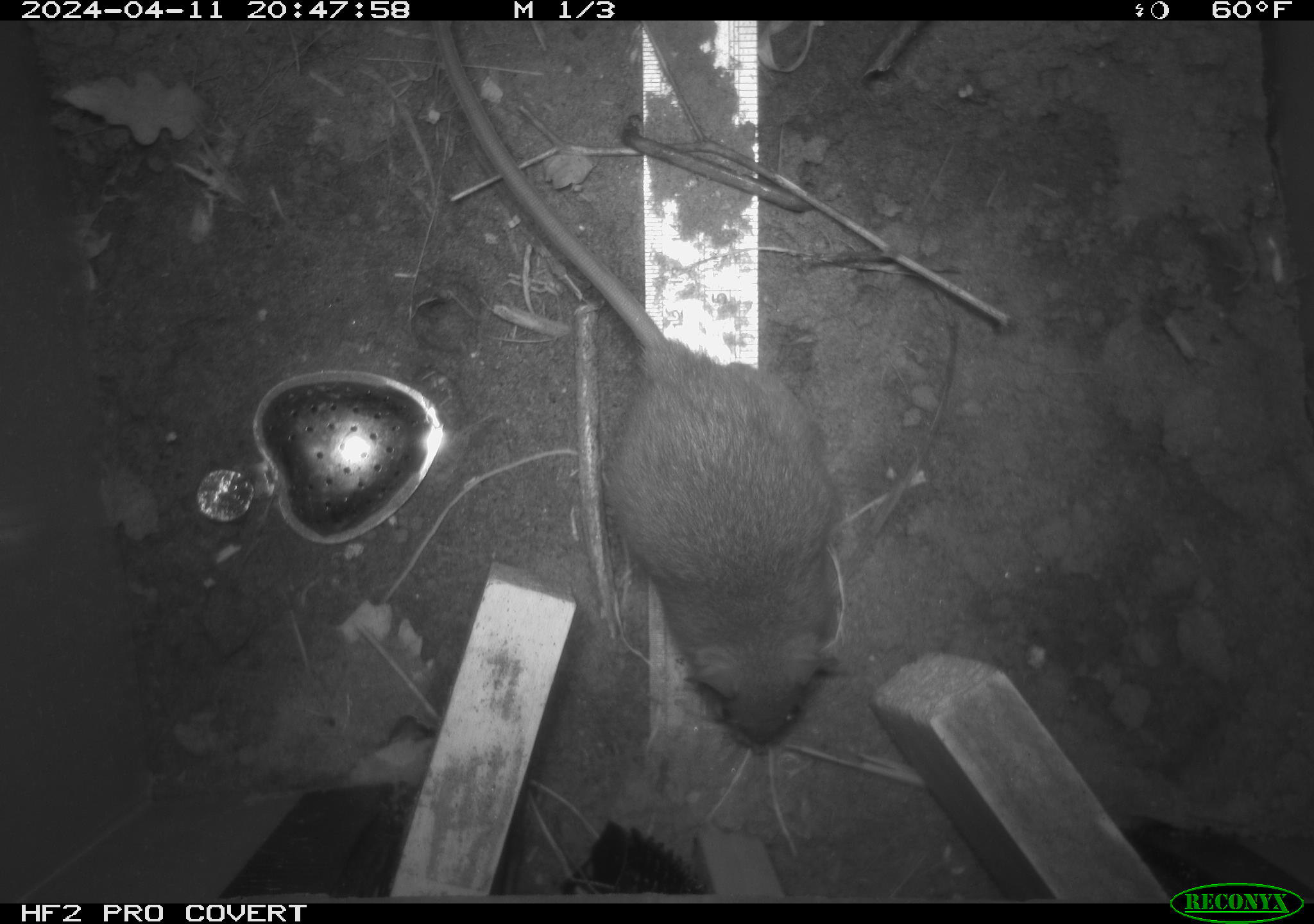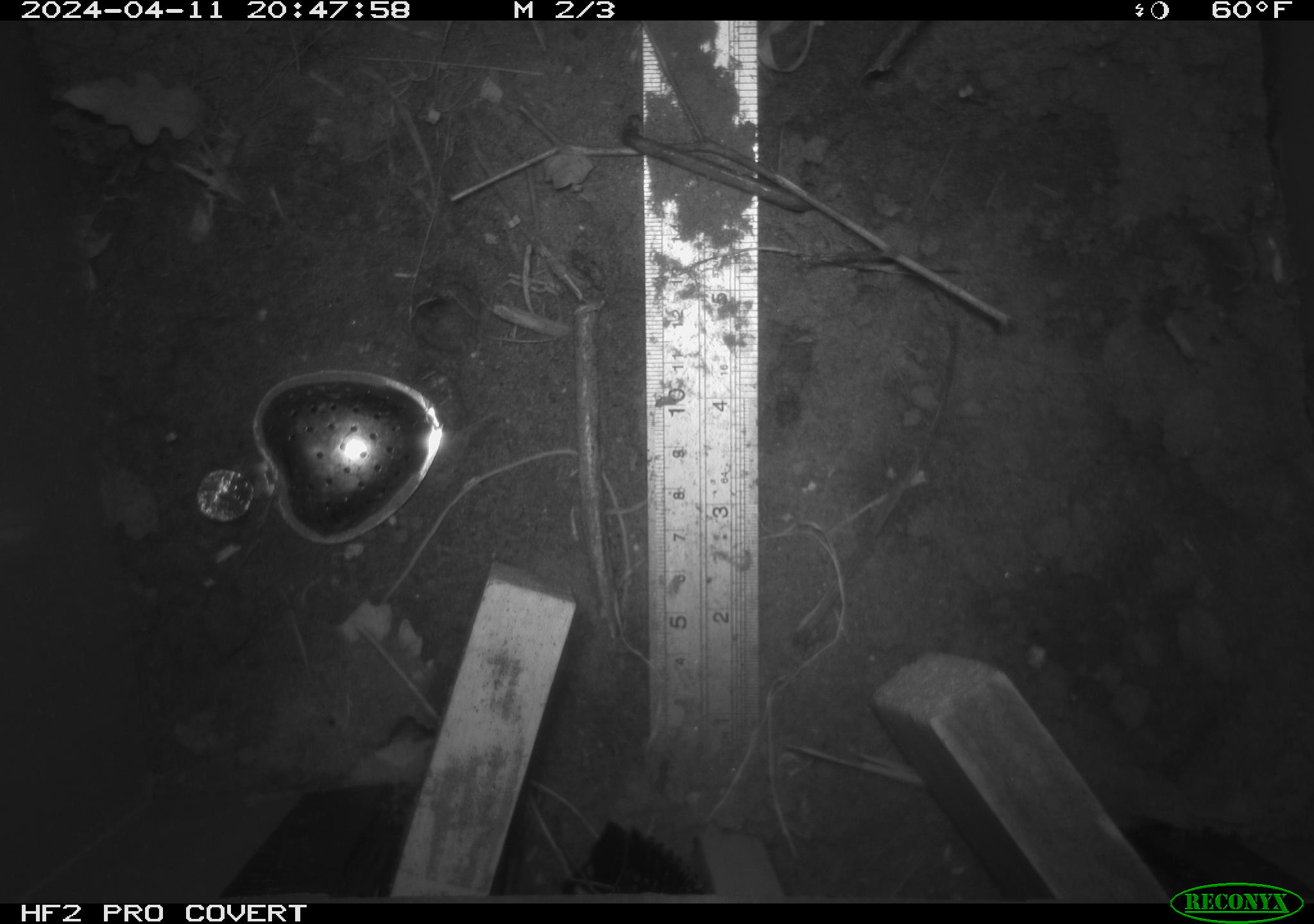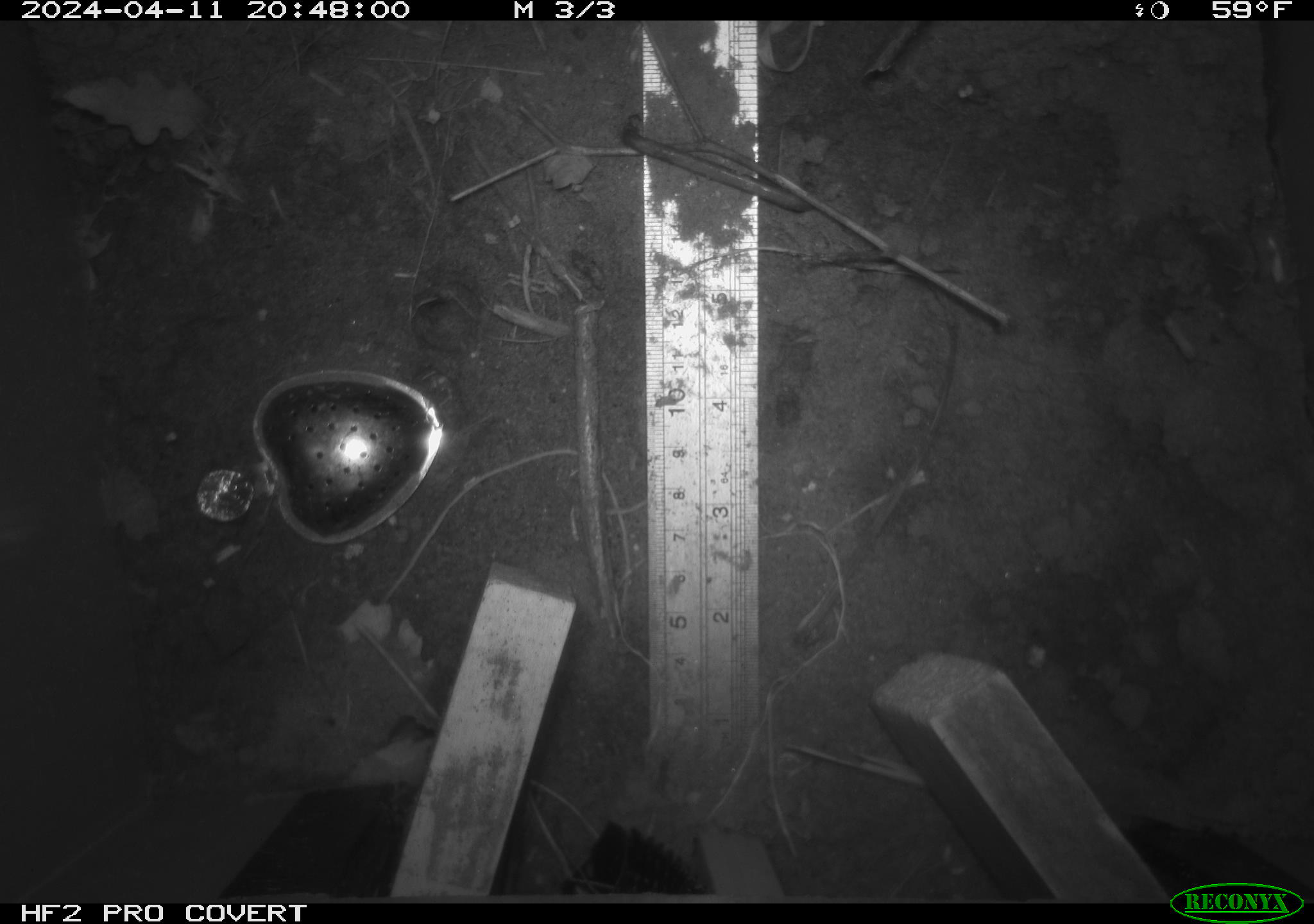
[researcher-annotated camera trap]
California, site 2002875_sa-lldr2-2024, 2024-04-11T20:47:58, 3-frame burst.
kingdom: Animalia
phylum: Chordata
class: Mammalia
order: Rodentia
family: Muridae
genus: Rattus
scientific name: Rattus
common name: rat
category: rattus species